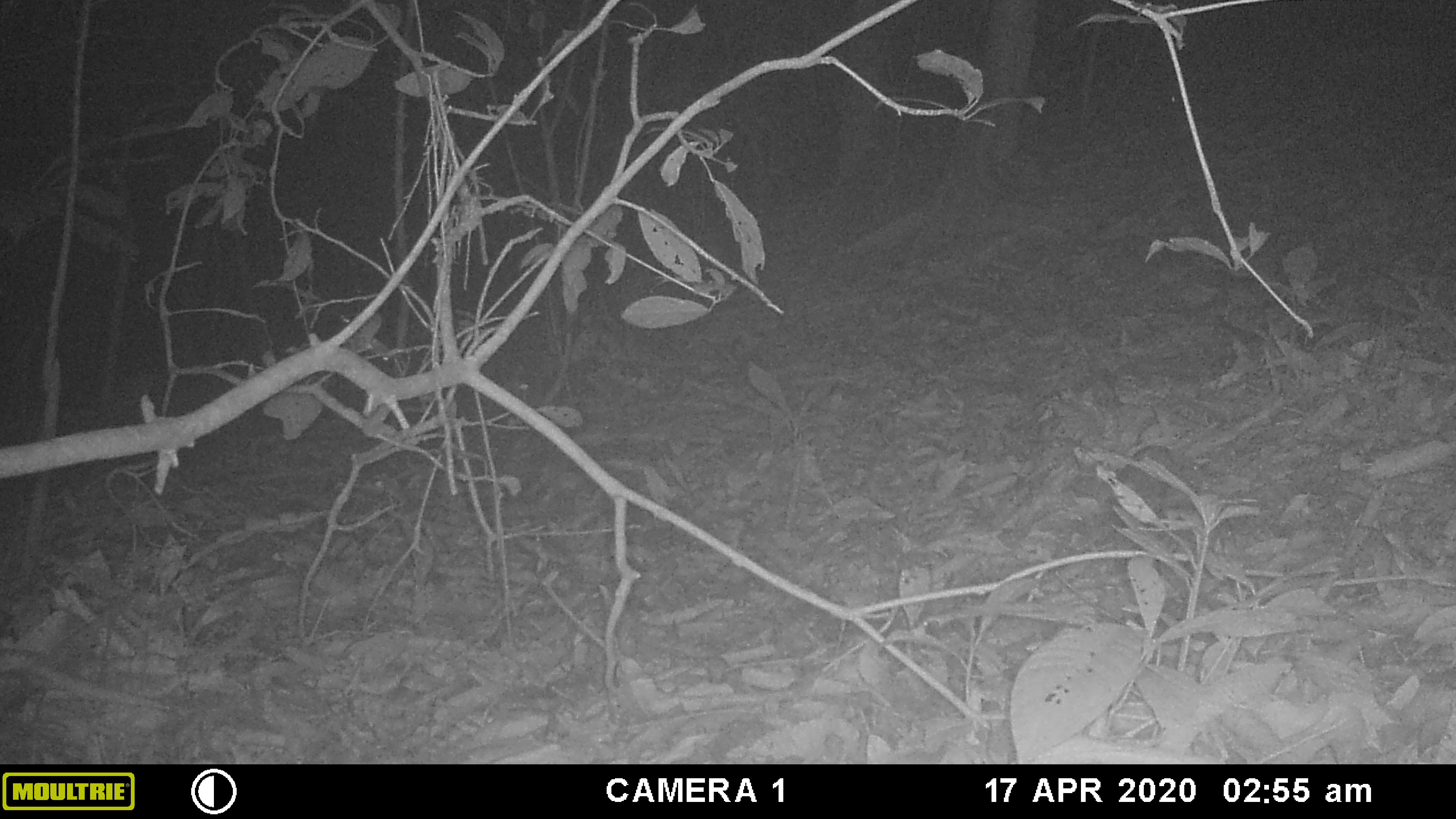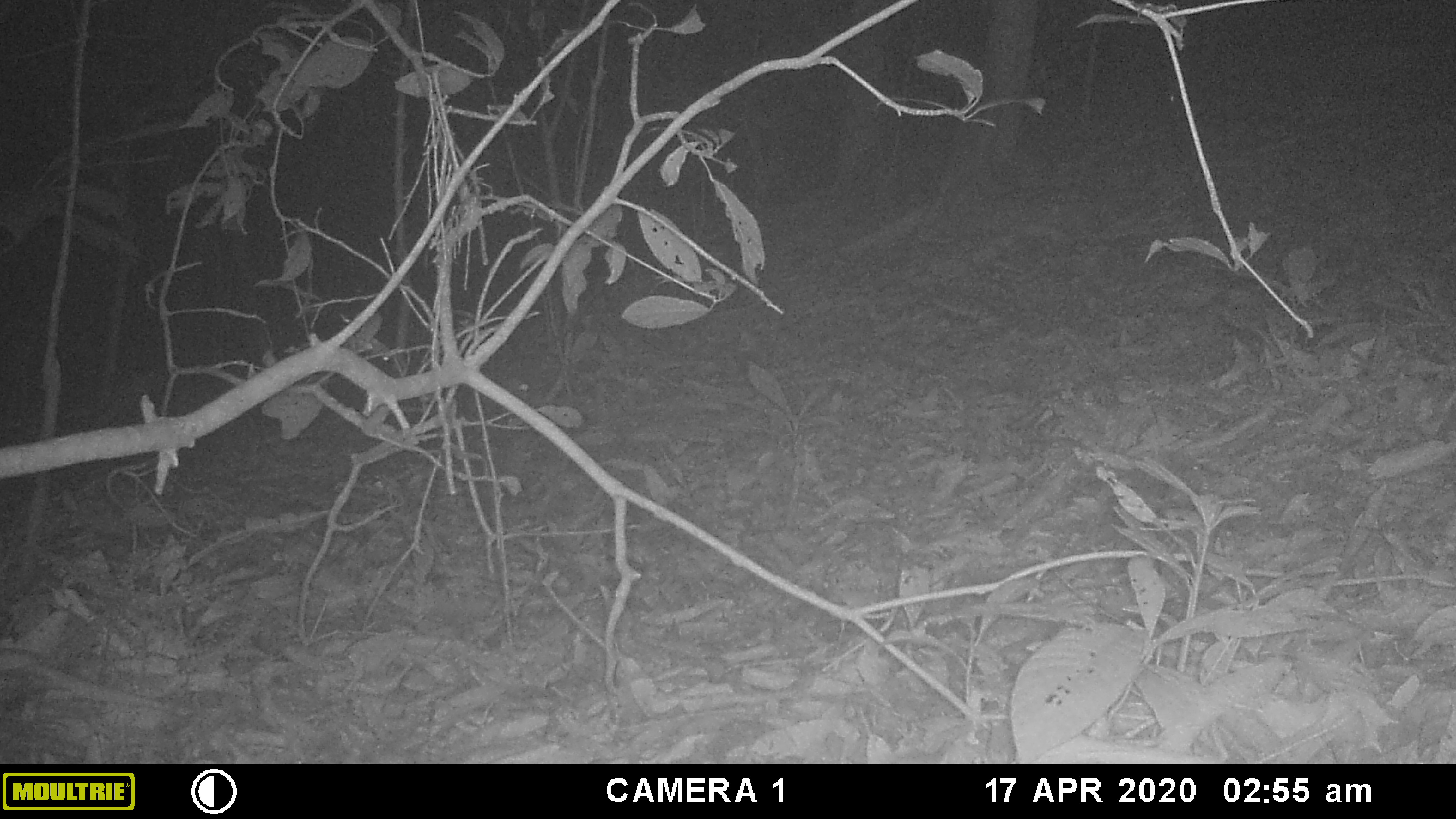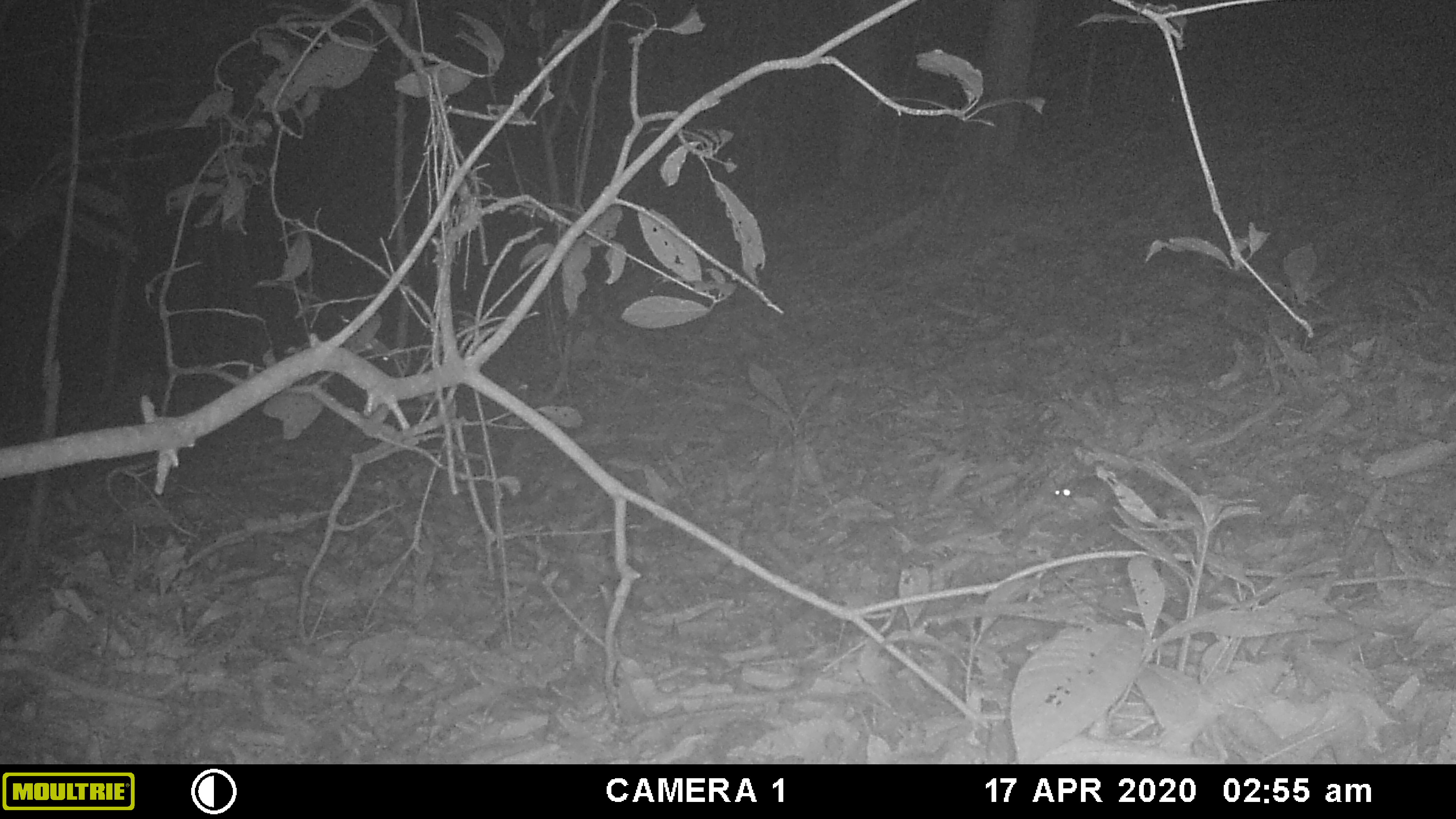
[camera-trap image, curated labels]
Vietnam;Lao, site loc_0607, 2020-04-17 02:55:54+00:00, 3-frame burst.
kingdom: Animalia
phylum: Chordata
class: Mammalia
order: Rodentia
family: Muridae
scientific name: Muridae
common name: old-world mice and rats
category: unidentified murid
Unidentified murid (old-world mice and rats) (Muridae). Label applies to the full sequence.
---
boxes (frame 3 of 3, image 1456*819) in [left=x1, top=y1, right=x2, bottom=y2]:
unidentified murid: [left=1052, top=475, right=1119, bottom=513]